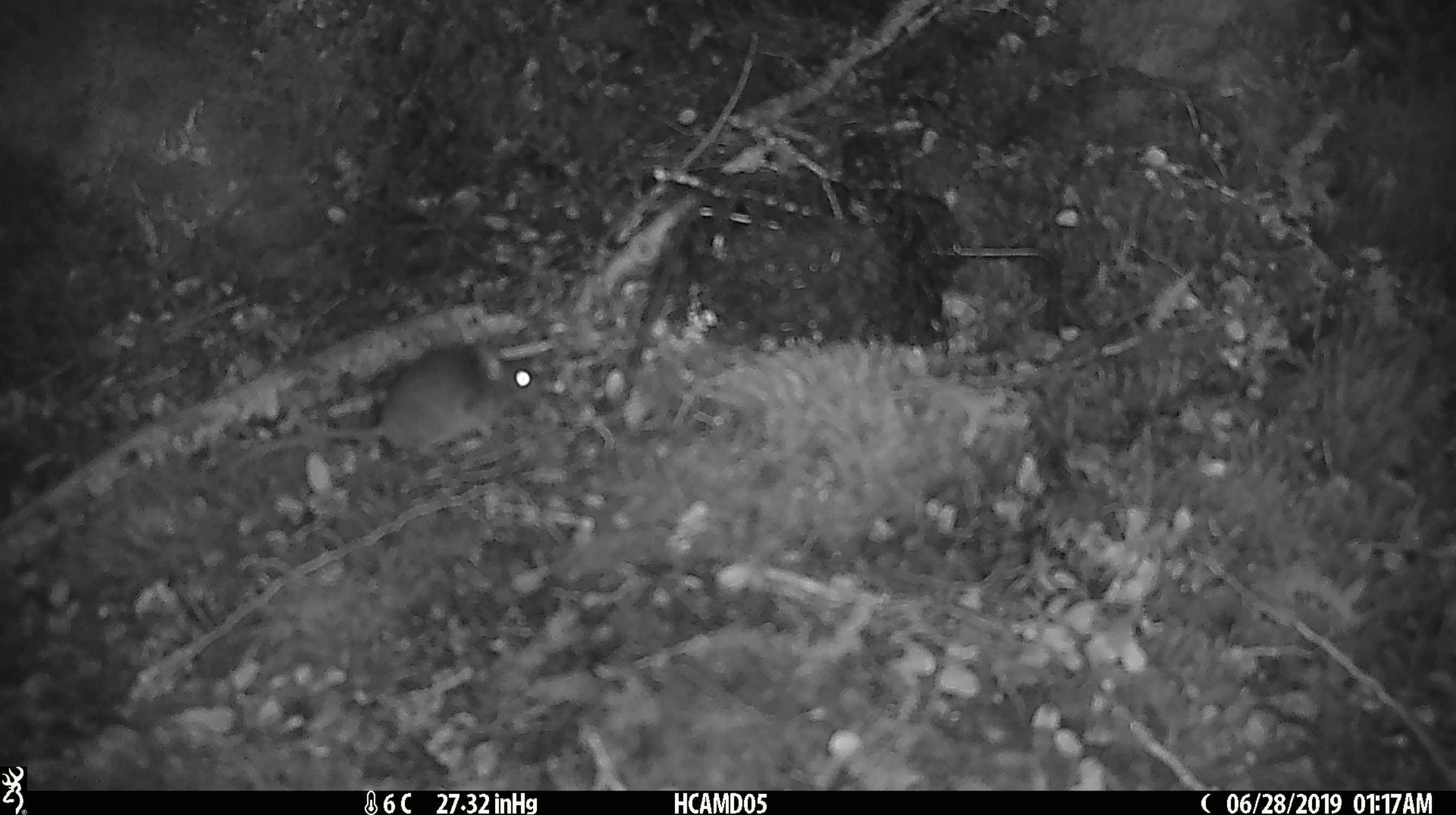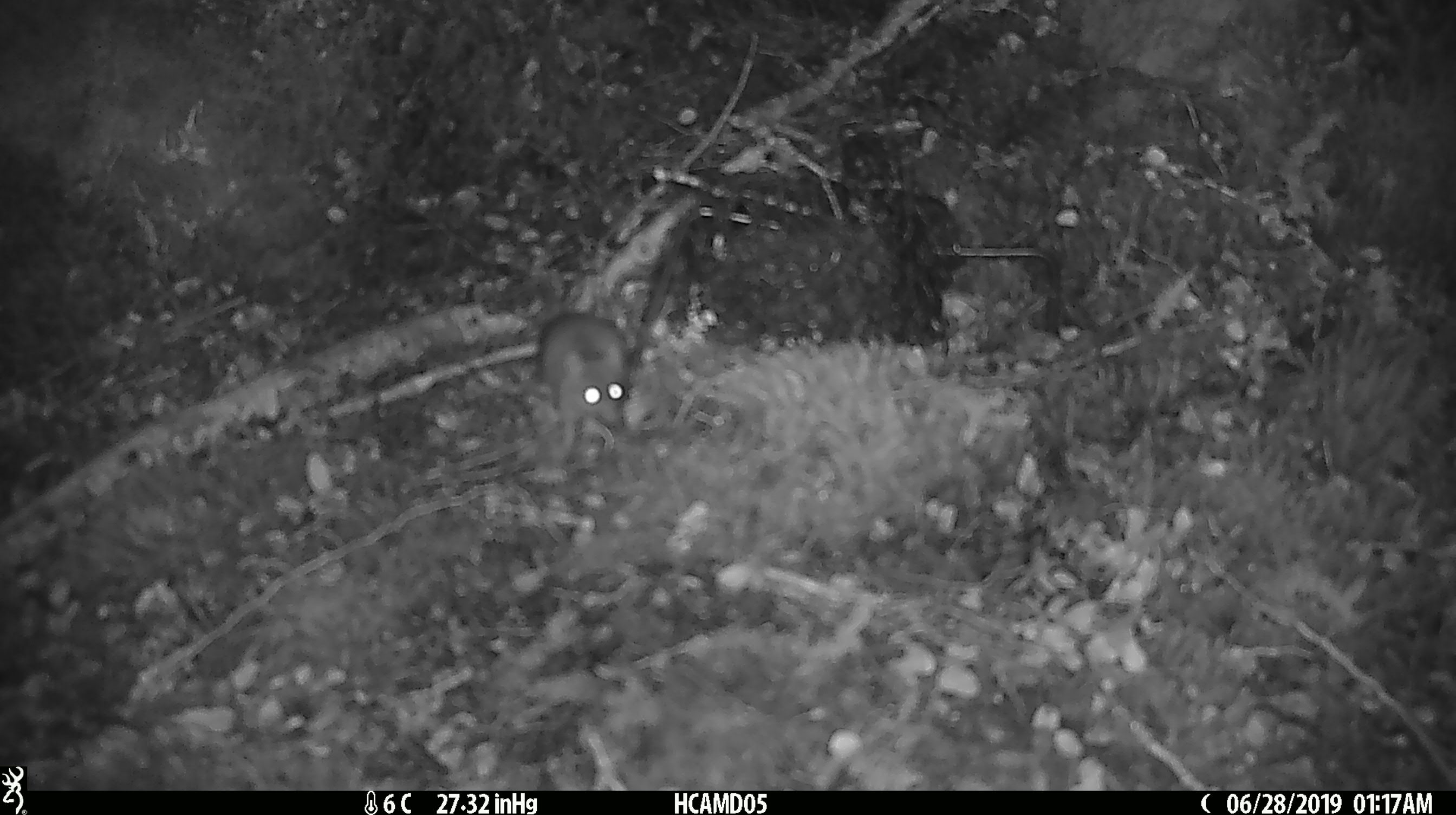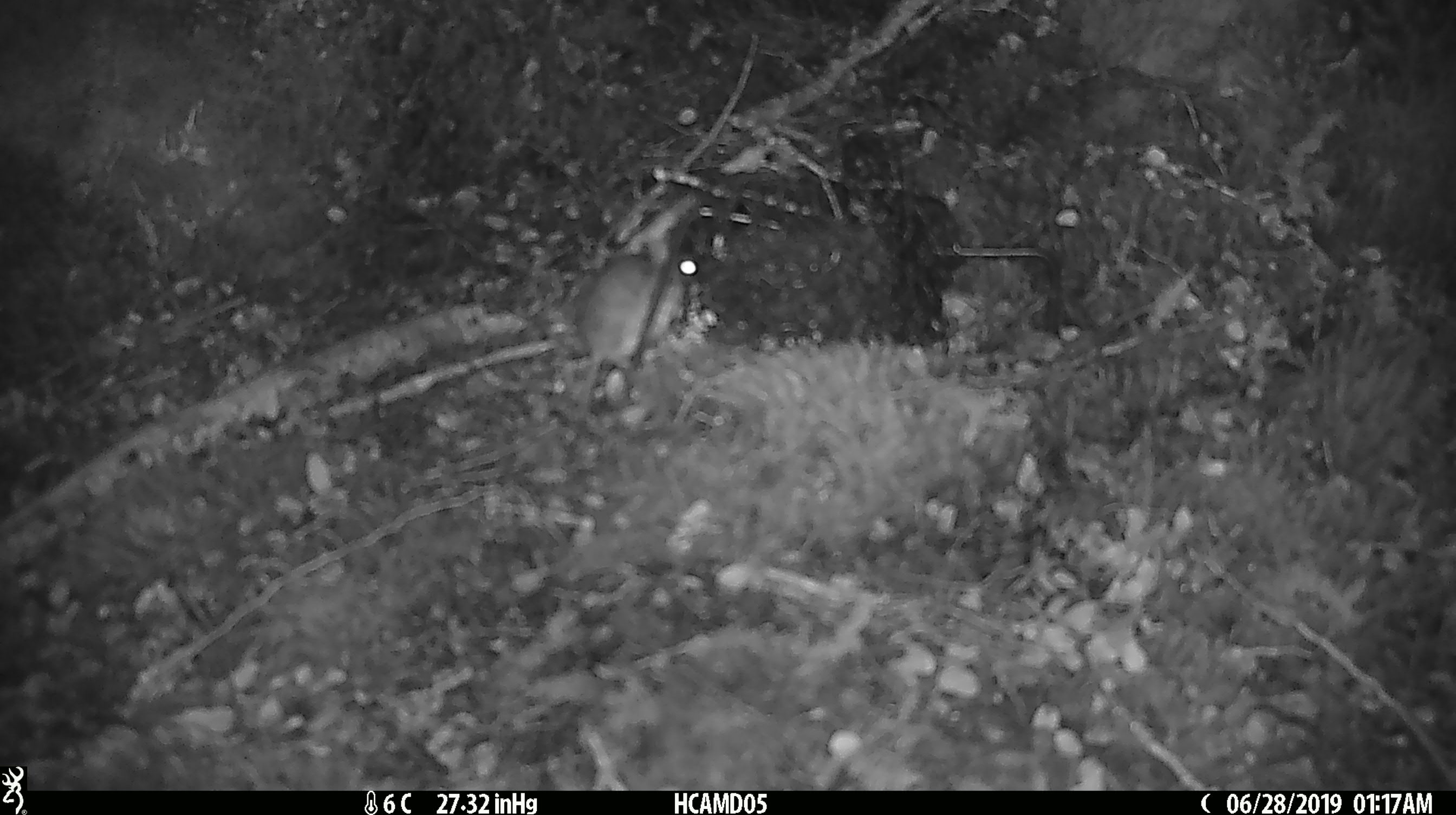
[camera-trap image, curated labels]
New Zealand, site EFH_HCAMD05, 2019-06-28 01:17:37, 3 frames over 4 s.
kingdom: Animalia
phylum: Chordata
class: Mammalia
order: Rodentia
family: Muridae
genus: Mus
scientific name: Mus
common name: mouse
Mouse (Mus).